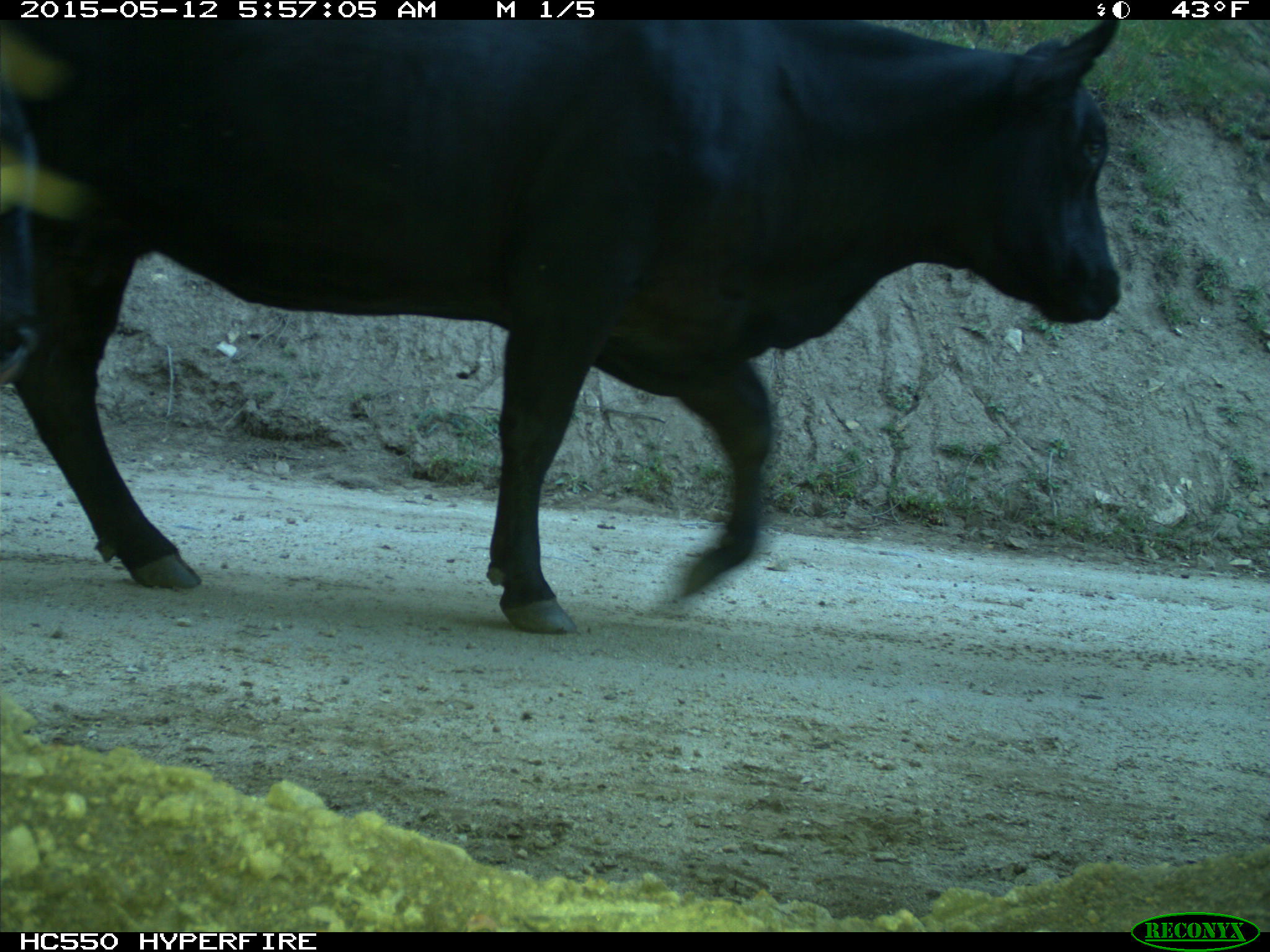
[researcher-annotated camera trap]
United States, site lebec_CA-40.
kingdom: Animalia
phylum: Chordata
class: Mammalia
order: Artiodactyla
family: Bovidae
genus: Bos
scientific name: Bos taurus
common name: domestic cow